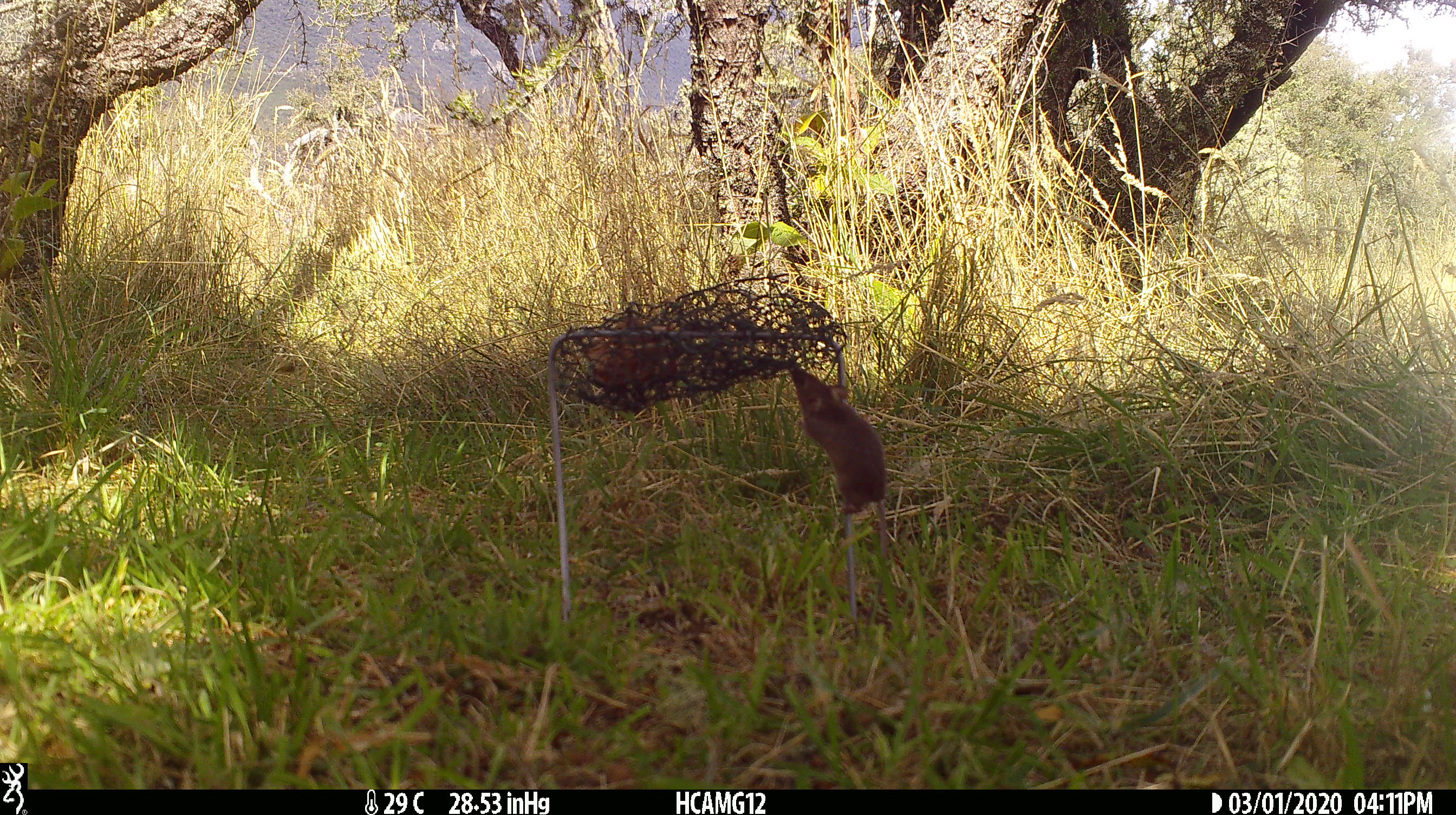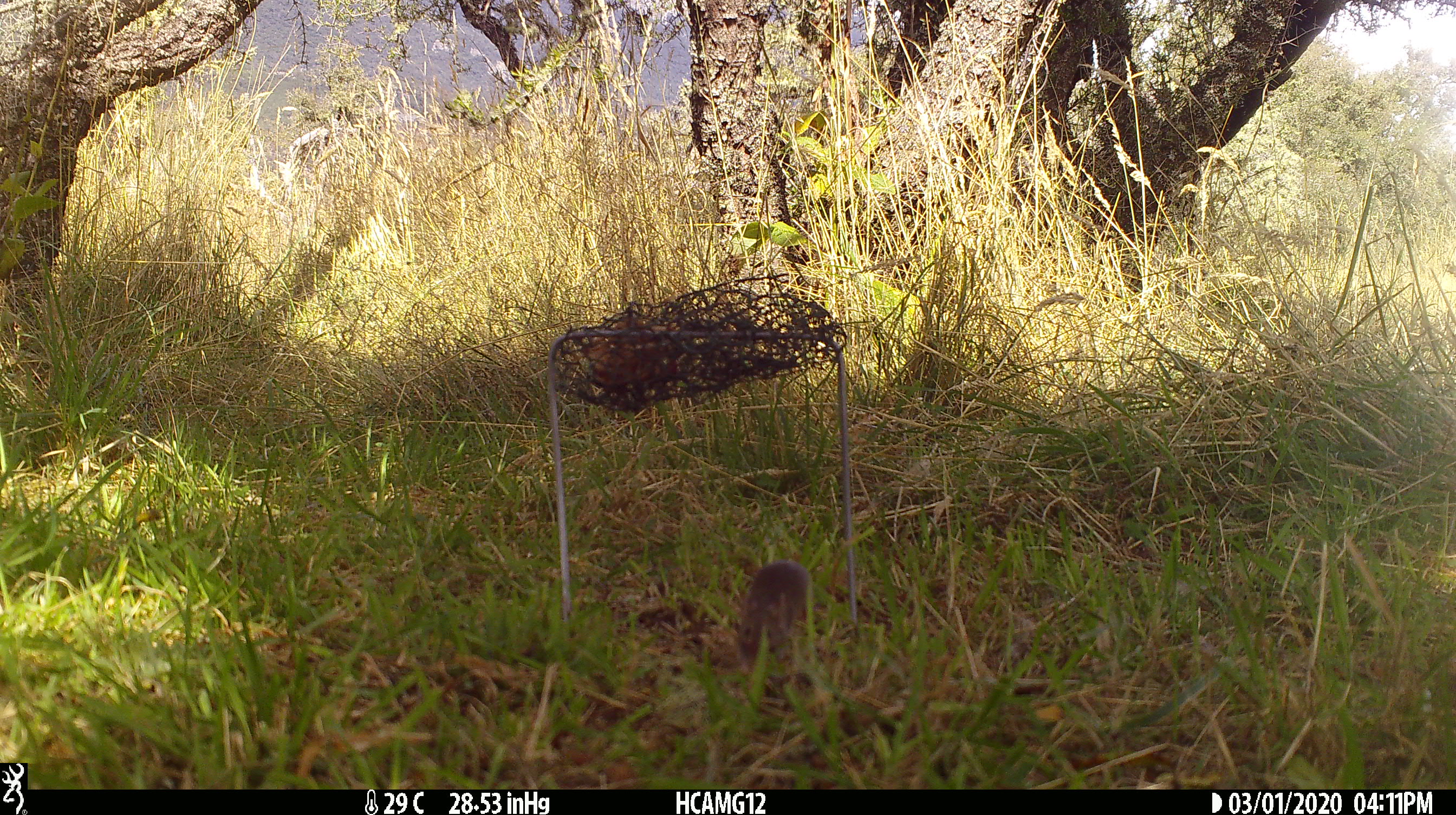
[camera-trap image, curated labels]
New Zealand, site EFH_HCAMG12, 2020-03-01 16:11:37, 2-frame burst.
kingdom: Animalia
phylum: Chordata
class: Mammalia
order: Rodentia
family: Muridae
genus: Mus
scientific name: Mus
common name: mouse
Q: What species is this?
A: Mouse (Mus).